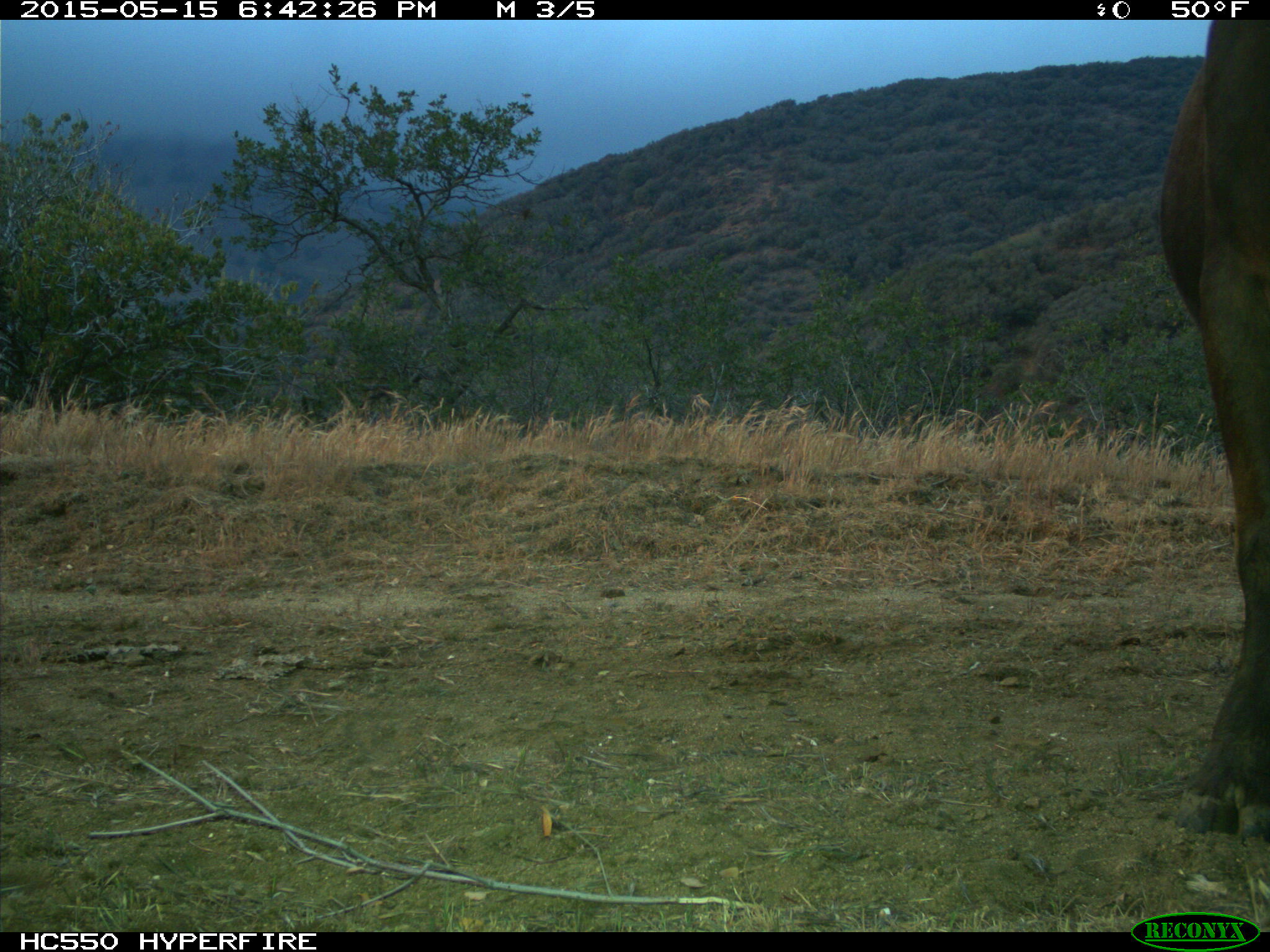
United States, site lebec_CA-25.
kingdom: Animalia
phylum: Chordata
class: Mammalia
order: Artiodactyla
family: Bovidae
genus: Bos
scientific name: Bos taurus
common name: domestic cow